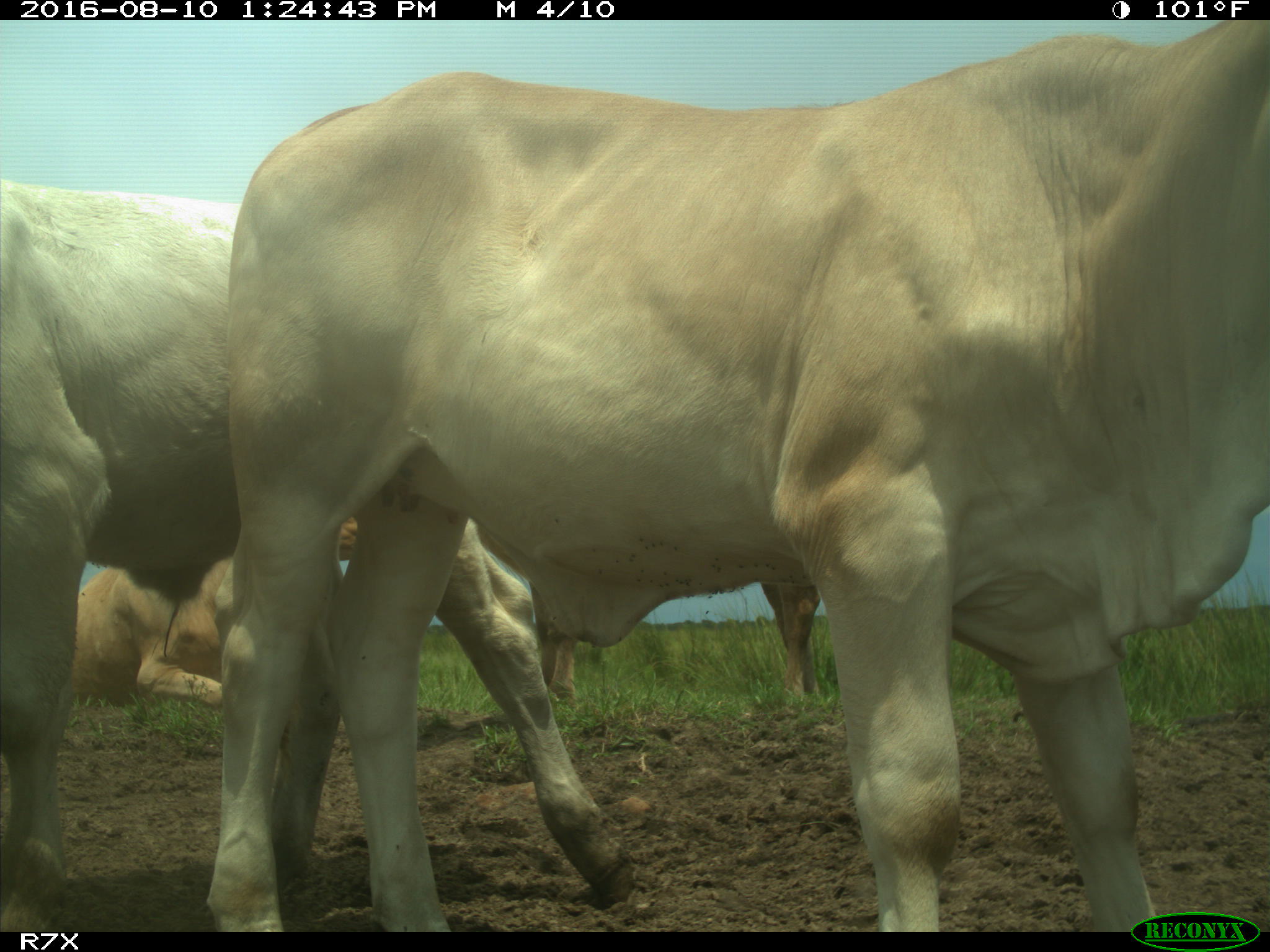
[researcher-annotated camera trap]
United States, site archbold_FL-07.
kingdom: Animalia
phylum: Chordata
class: Mammalia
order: Artiodactyla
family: Bovidae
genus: Bos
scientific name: Bos taurus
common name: domestic cow